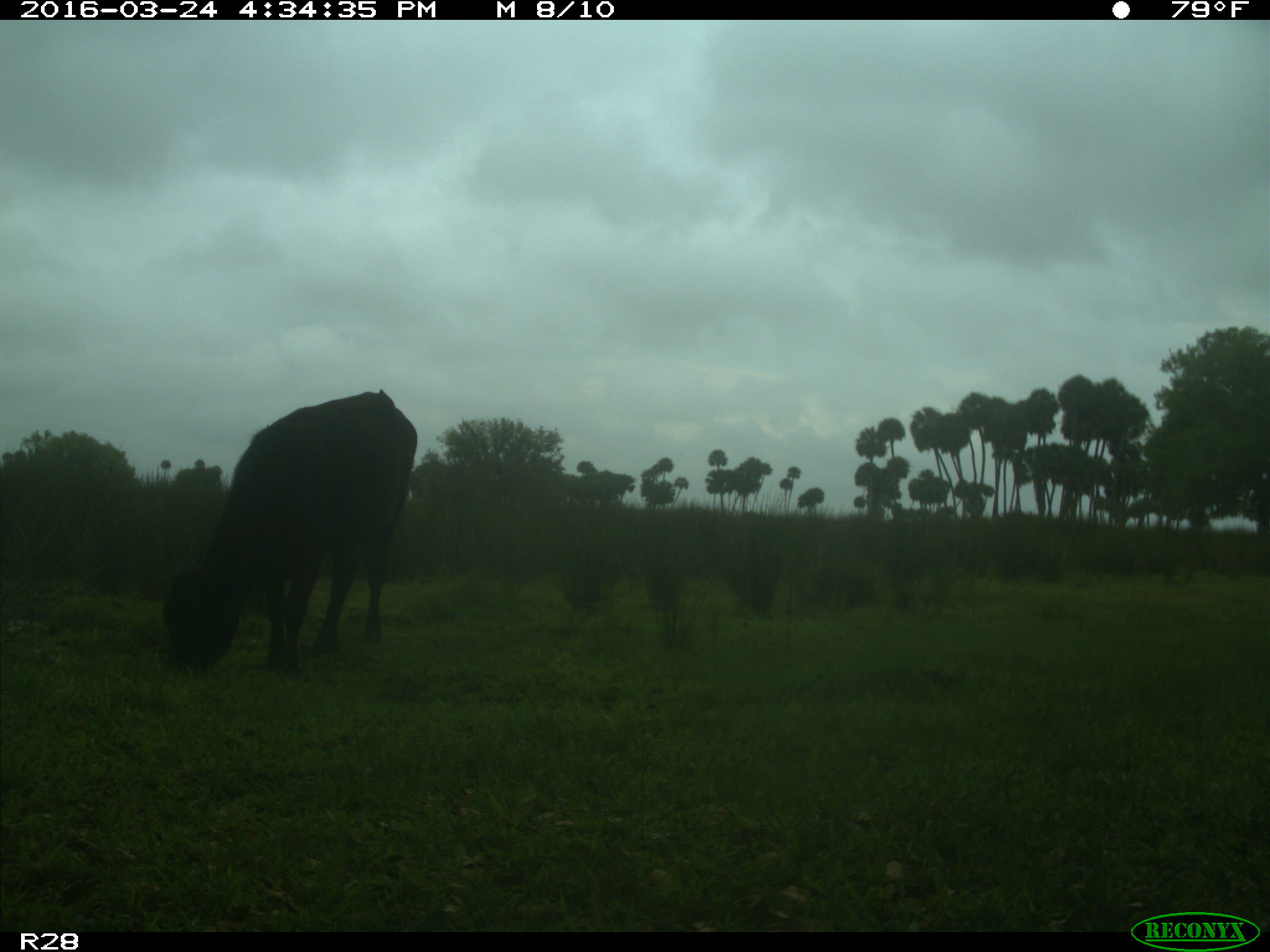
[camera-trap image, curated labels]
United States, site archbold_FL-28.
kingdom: Animalia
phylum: Chordata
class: Mammalia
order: Artiodactyla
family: Bovidae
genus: Bos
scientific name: Bos taurus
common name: domestic cow